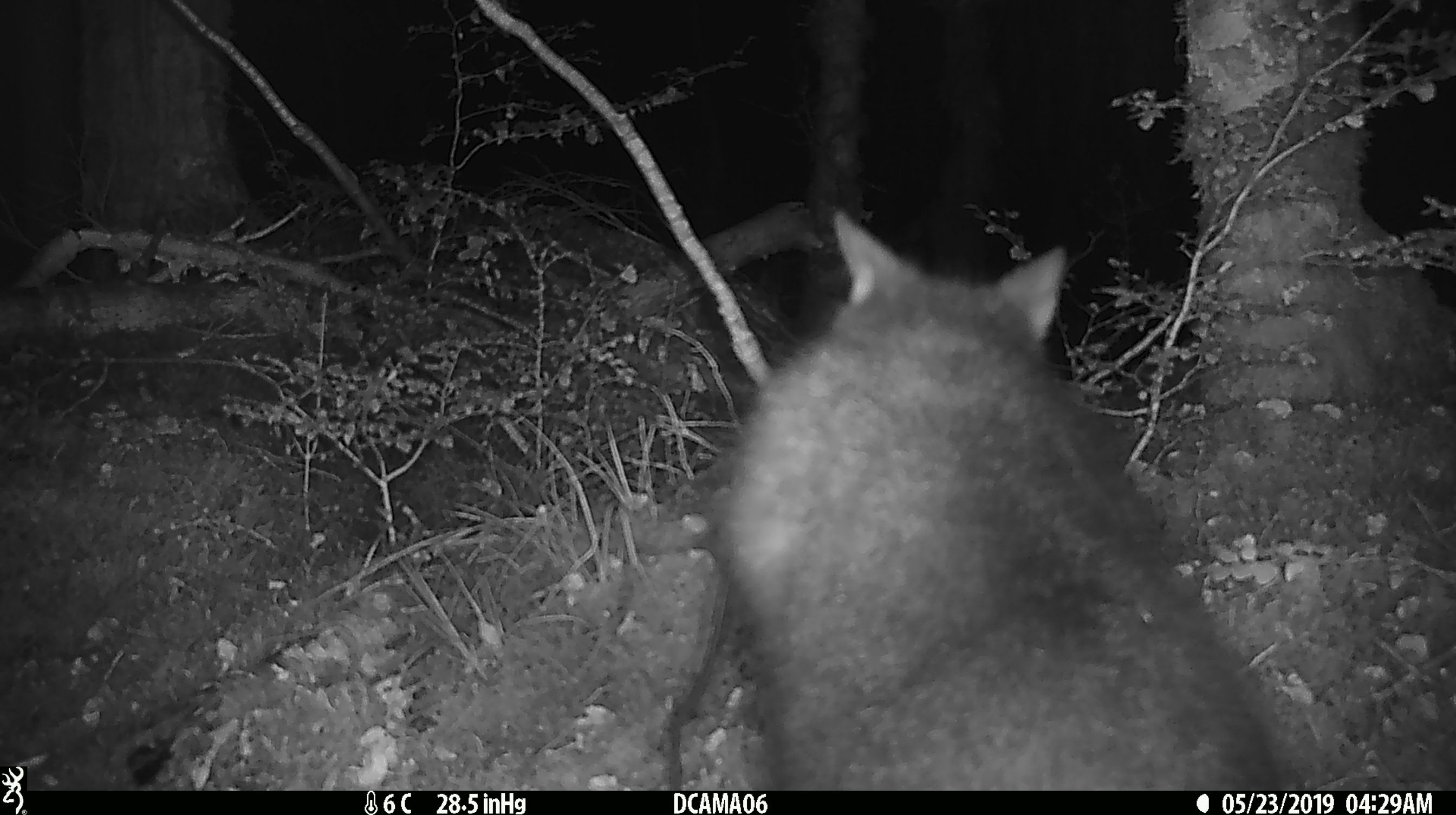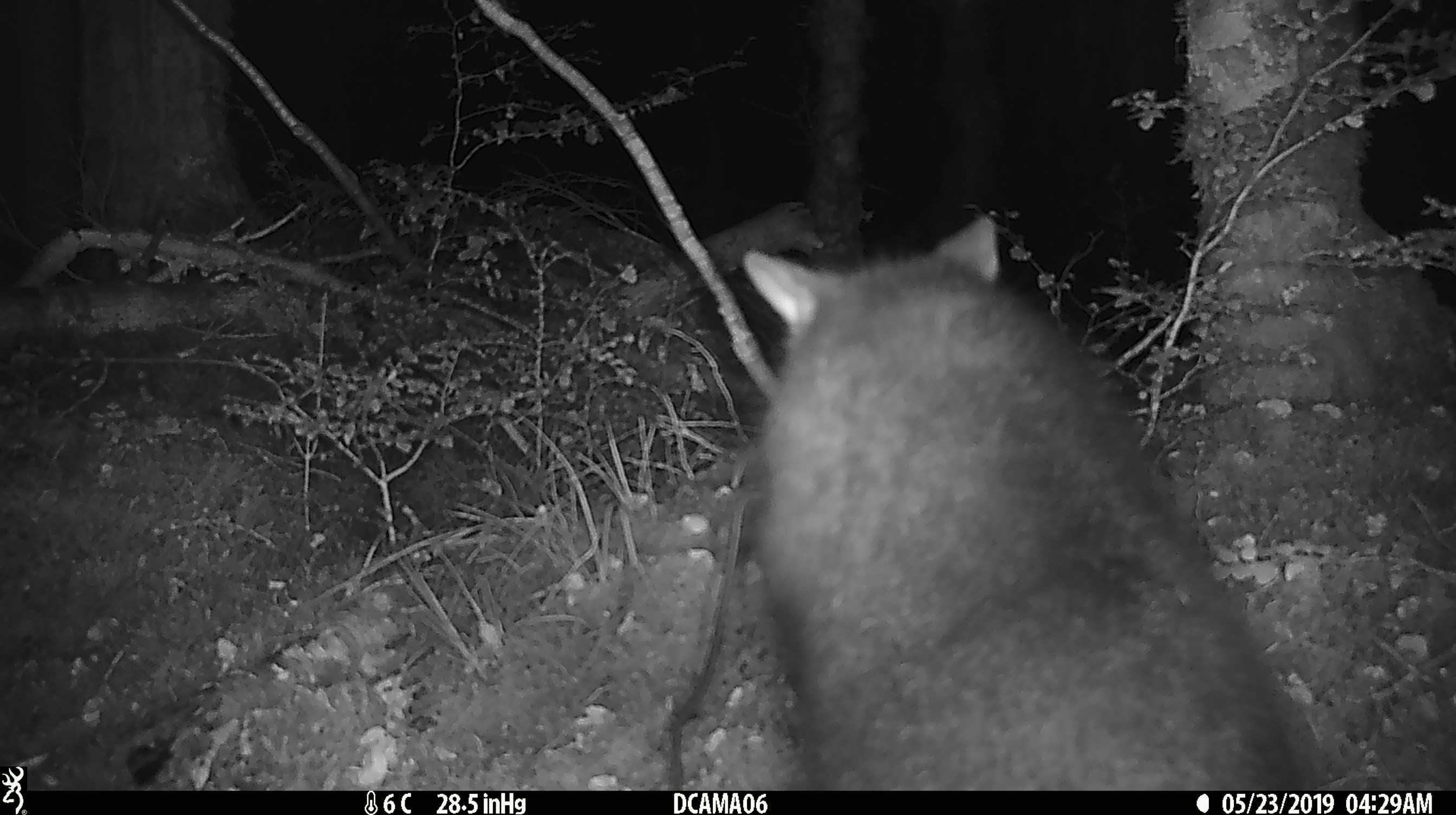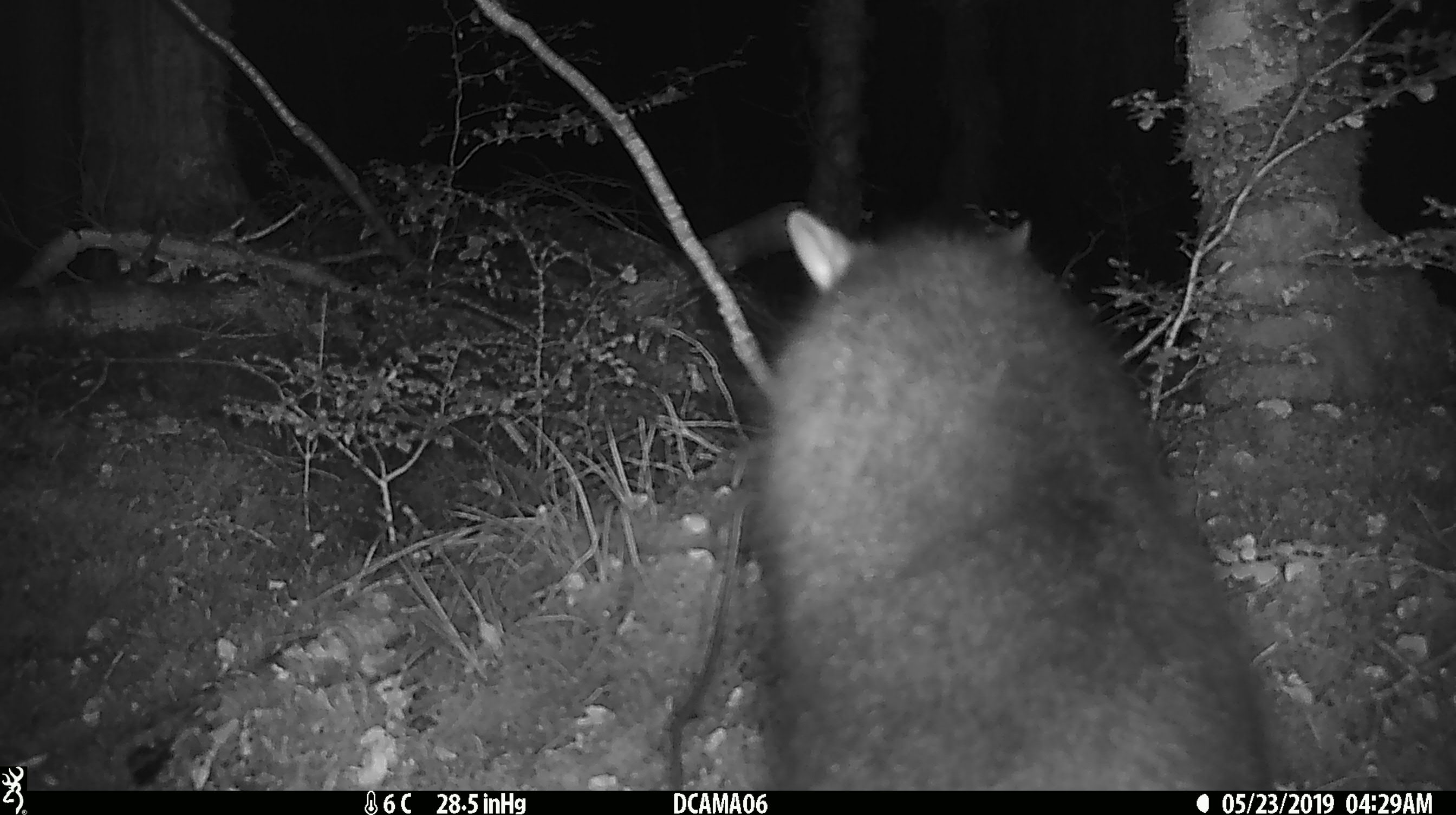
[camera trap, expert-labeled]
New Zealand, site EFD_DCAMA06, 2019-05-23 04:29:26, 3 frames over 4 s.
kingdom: Animalia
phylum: Chordata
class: Mammalia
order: Diprotodontia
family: Phalangeridae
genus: Trichosurus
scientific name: Trichosurus vulpecula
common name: common brushtail possum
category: possum